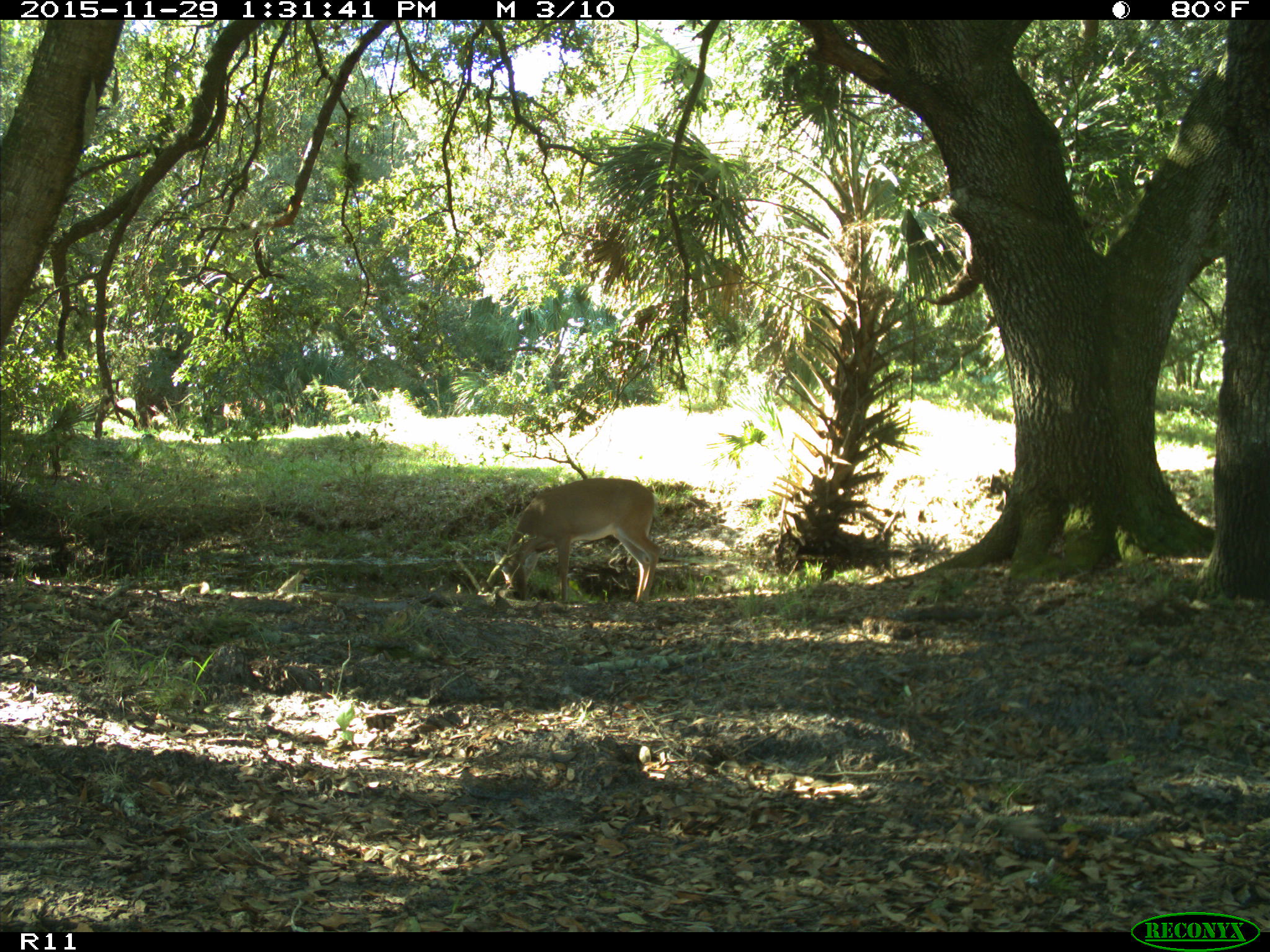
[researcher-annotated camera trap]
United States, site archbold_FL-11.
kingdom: Animalia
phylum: Chordata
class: Mammalia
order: Artiodactyla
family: Cervidae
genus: Odocoileus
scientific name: Odocoileus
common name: deer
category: unidentified deer